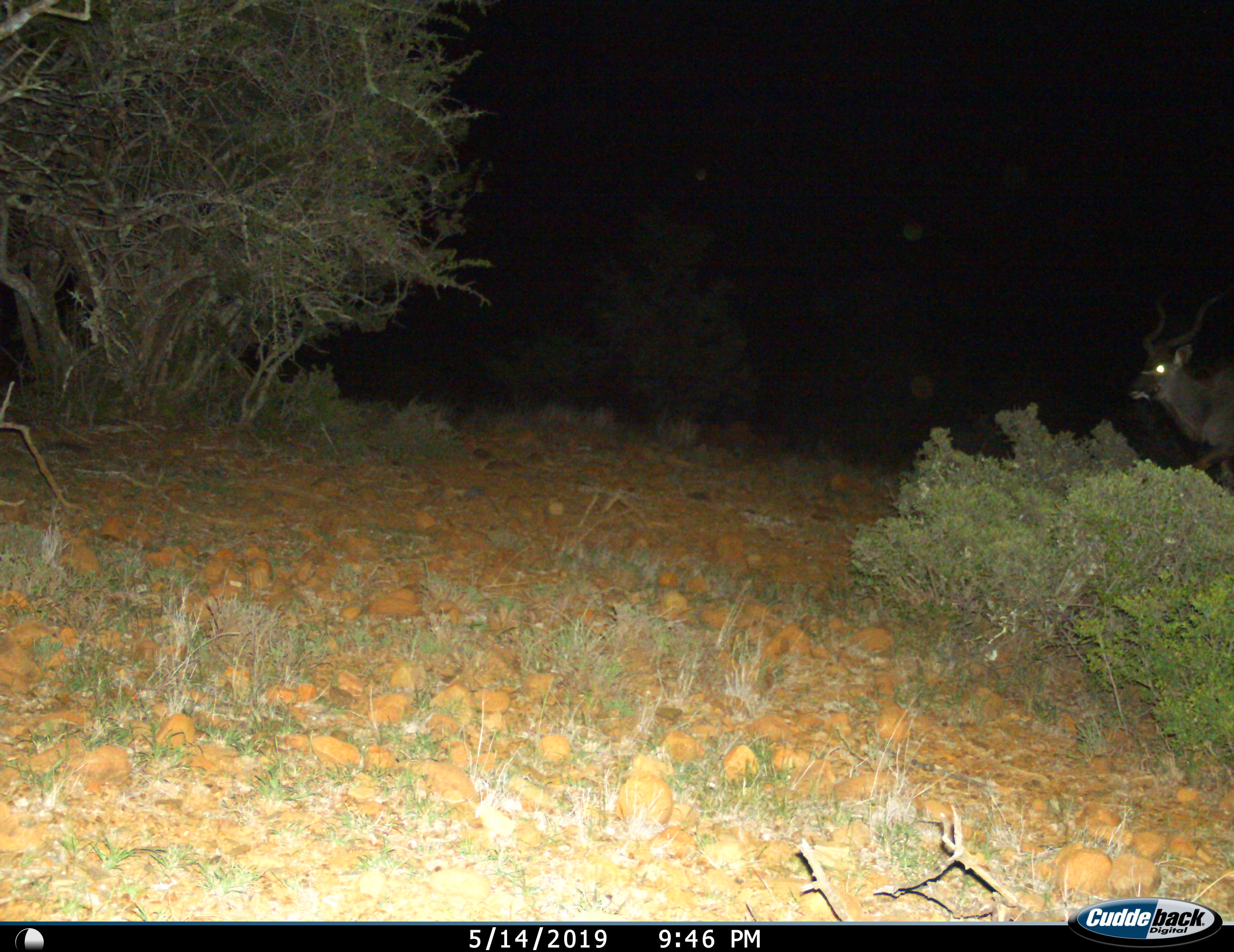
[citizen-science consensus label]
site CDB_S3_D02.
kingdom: Animalia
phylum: Chordata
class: Mammalia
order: Artiodactyla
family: Bovidae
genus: Tragelaphus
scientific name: Tragelaphus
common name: kudu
Kudu (Tragelaphus), count 1. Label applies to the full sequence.